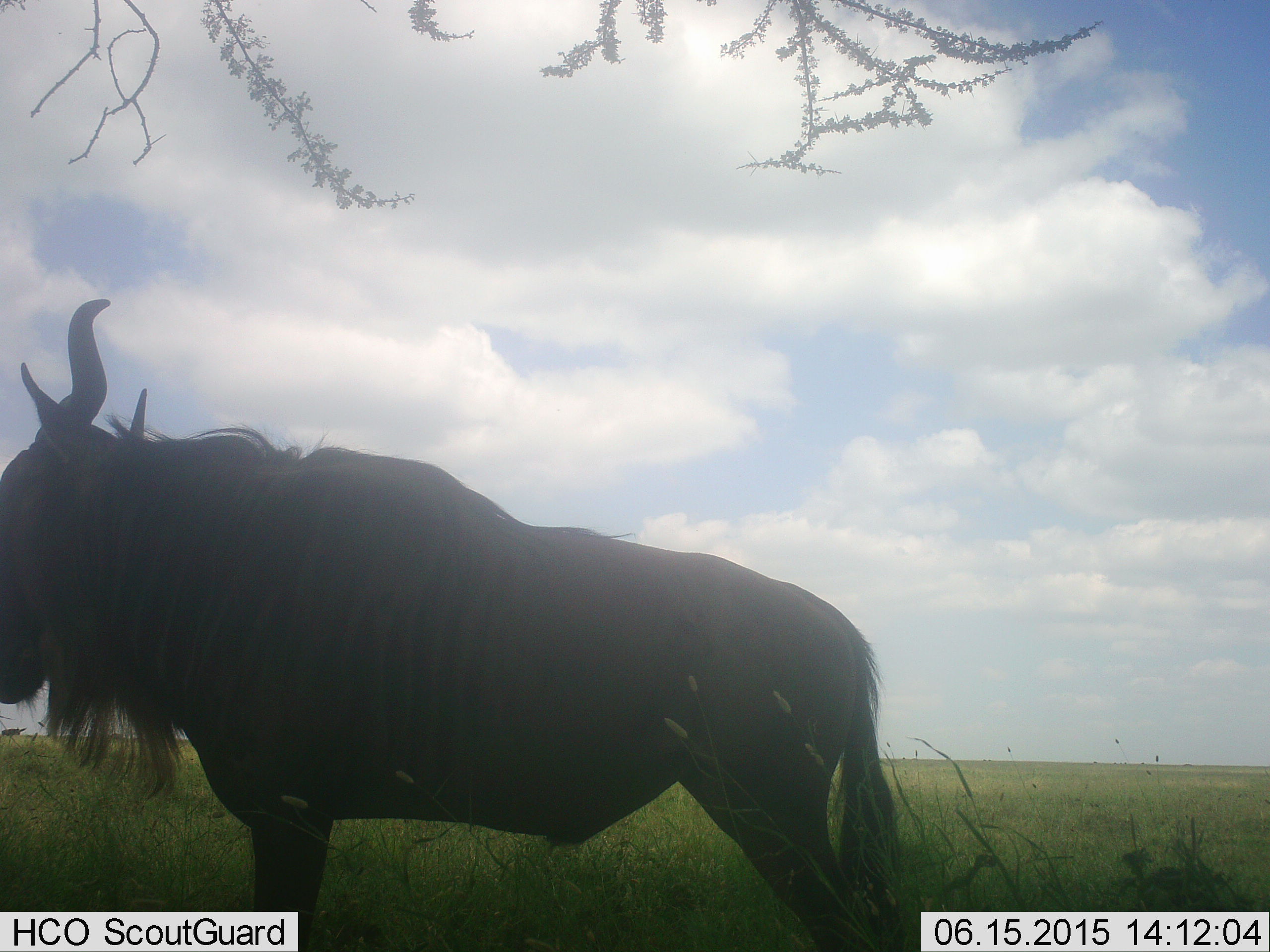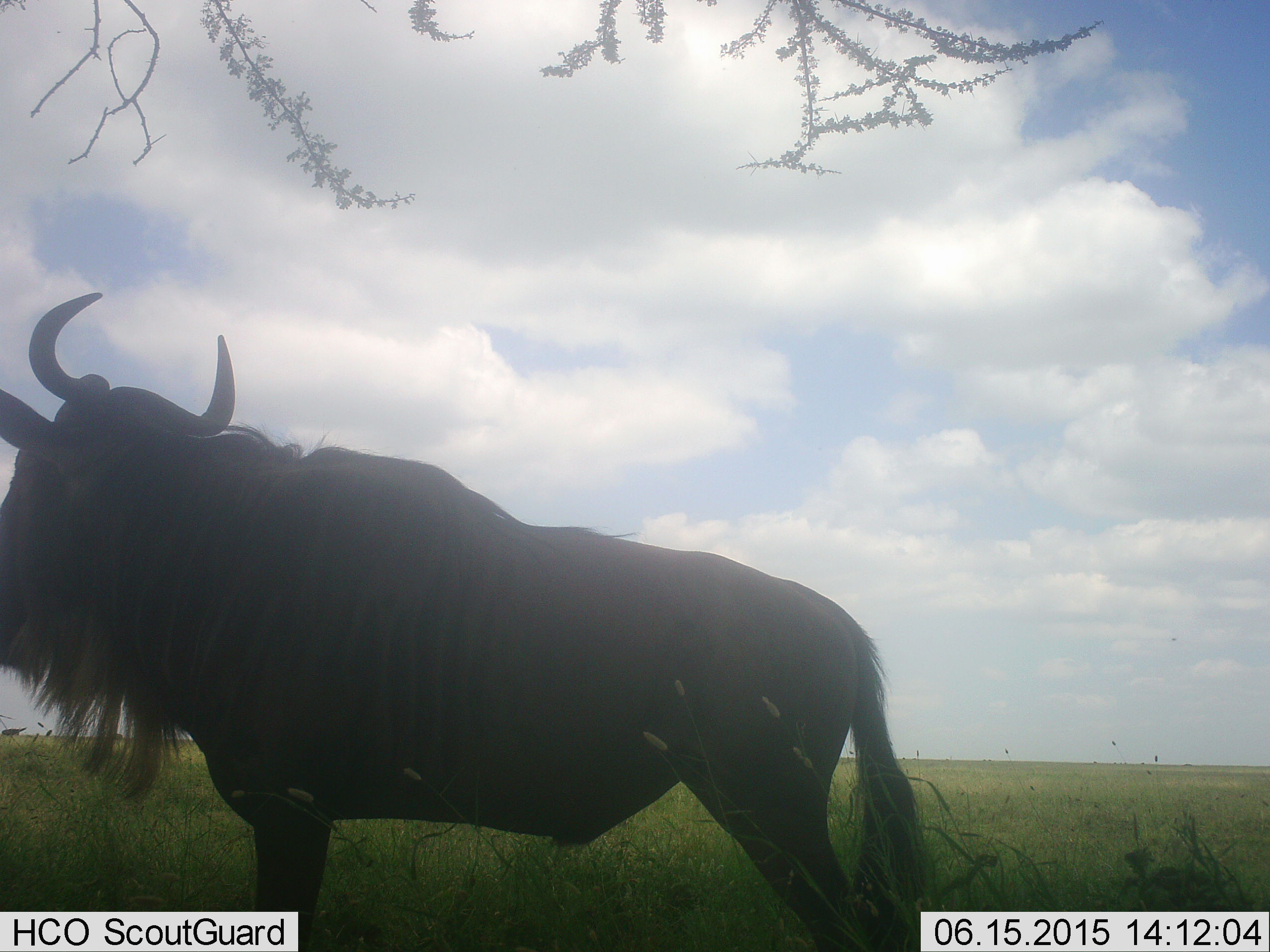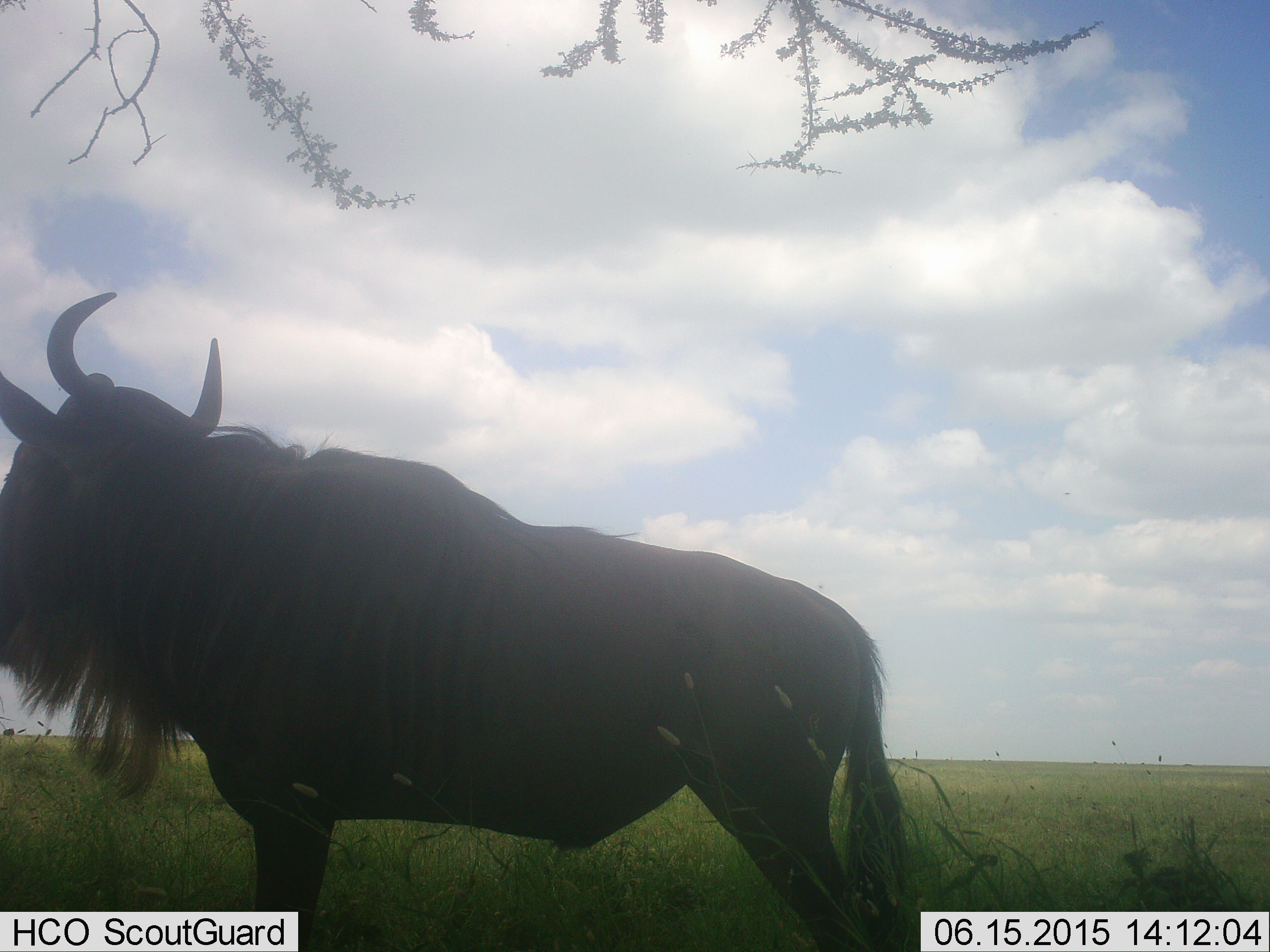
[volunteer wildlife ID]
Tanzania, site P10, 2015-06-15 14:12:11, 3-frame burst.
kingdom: Animalia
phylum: Chordata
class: Mammalia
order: Artiodactyla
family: Bovidae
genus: Connochaetes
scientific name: Connochaetes taurinus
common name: blue wildebeest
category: wildebeest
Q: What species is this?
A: Wildebeest (blue wildebeest) (Connochaetes taurinus).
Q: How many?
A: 1.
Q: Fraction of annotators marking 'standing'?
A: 90%.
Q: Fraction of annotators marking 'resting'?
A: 10%.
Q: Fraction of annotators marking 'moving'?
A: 0%.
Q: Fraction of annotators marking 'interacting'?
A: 0%.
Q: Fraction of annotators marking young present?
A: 0%.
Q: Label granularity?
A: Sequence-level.